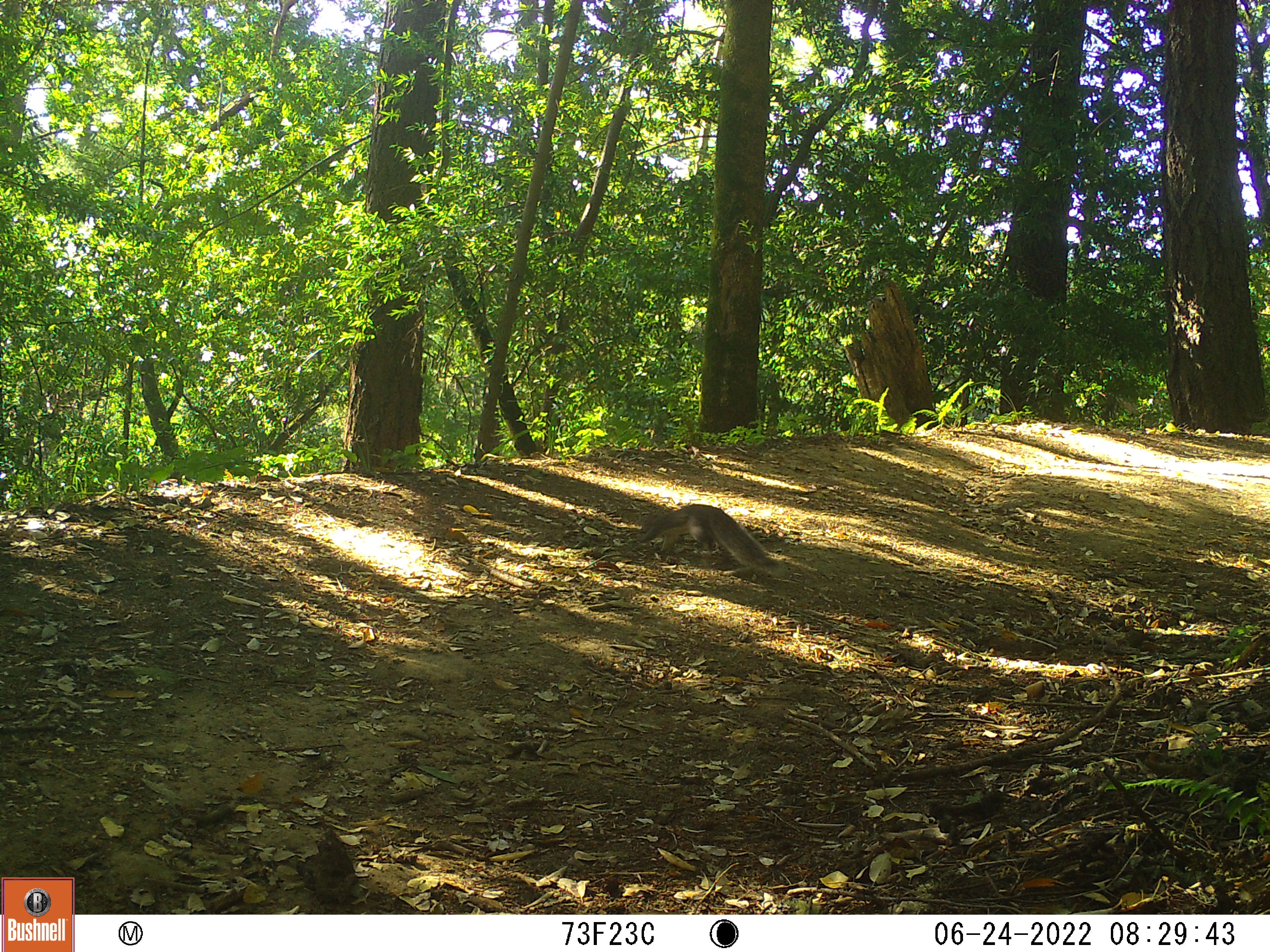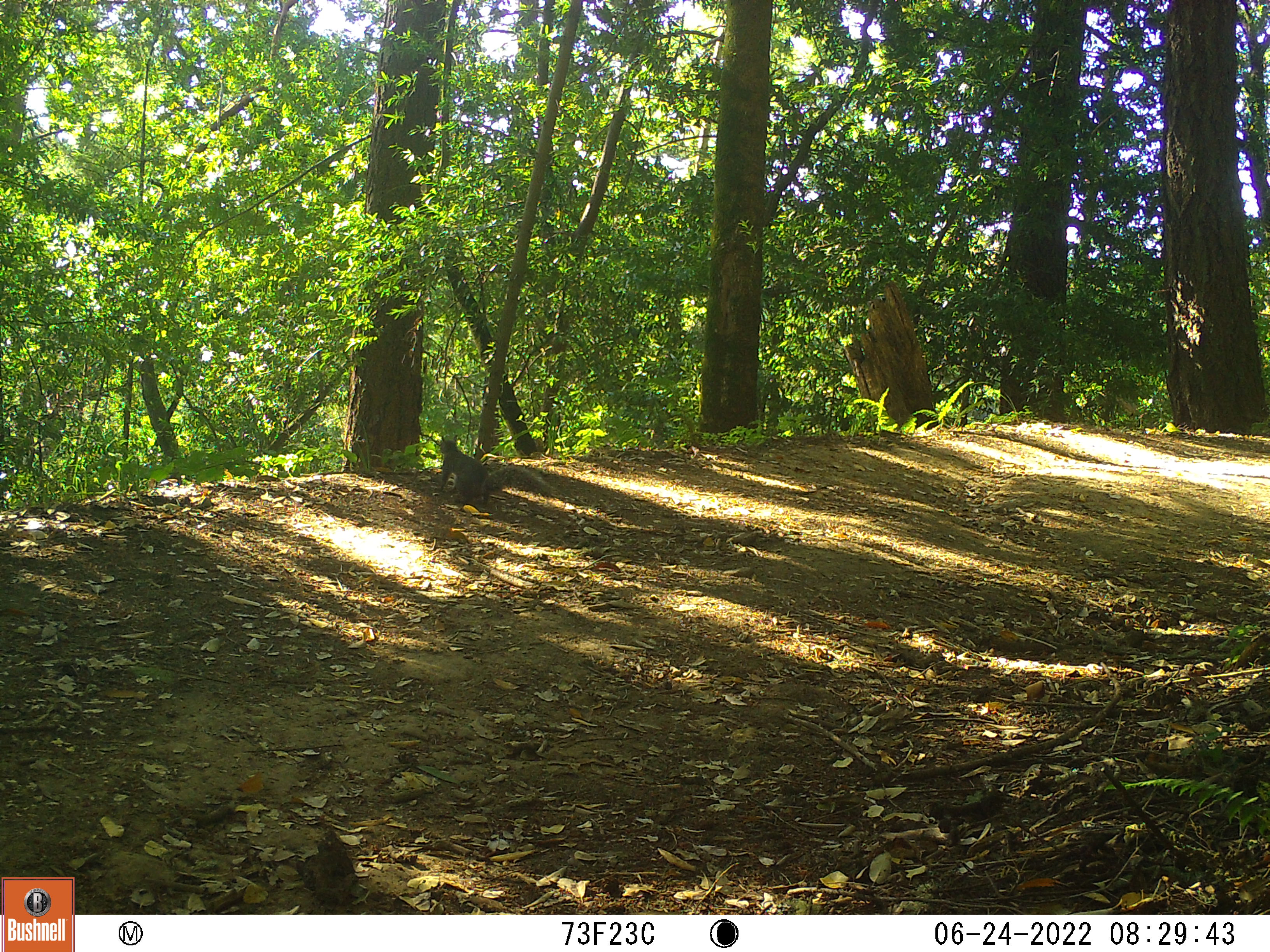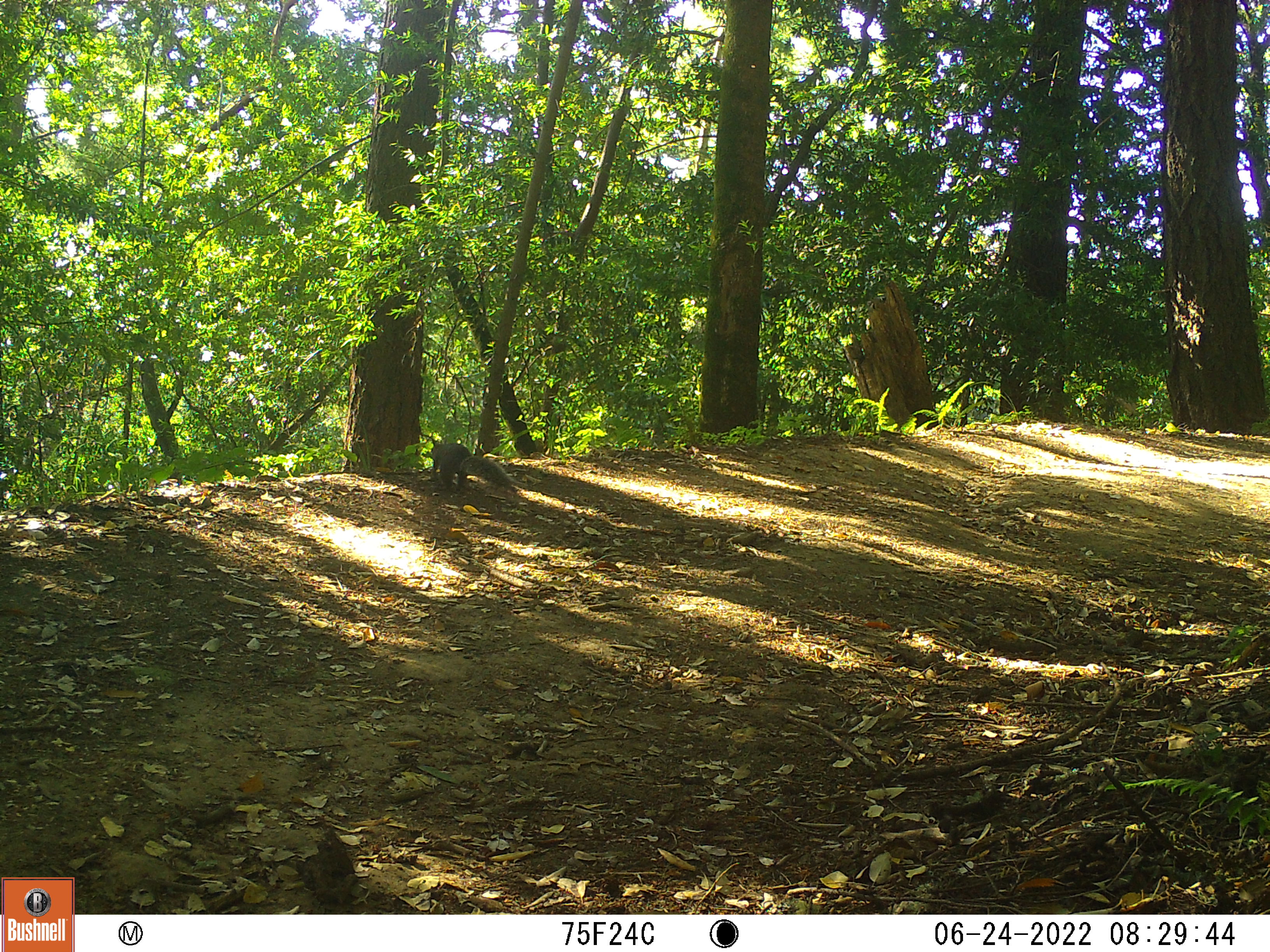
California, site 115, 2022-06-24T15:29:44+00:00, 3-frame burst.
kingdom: Animalia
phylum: Chordata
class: Mammalia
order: Rodentia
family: Sciuridae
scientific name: Sciuridae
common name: squirrel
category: unknown squirrel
Unknown squirrel (squirrel) (Sciuridae).